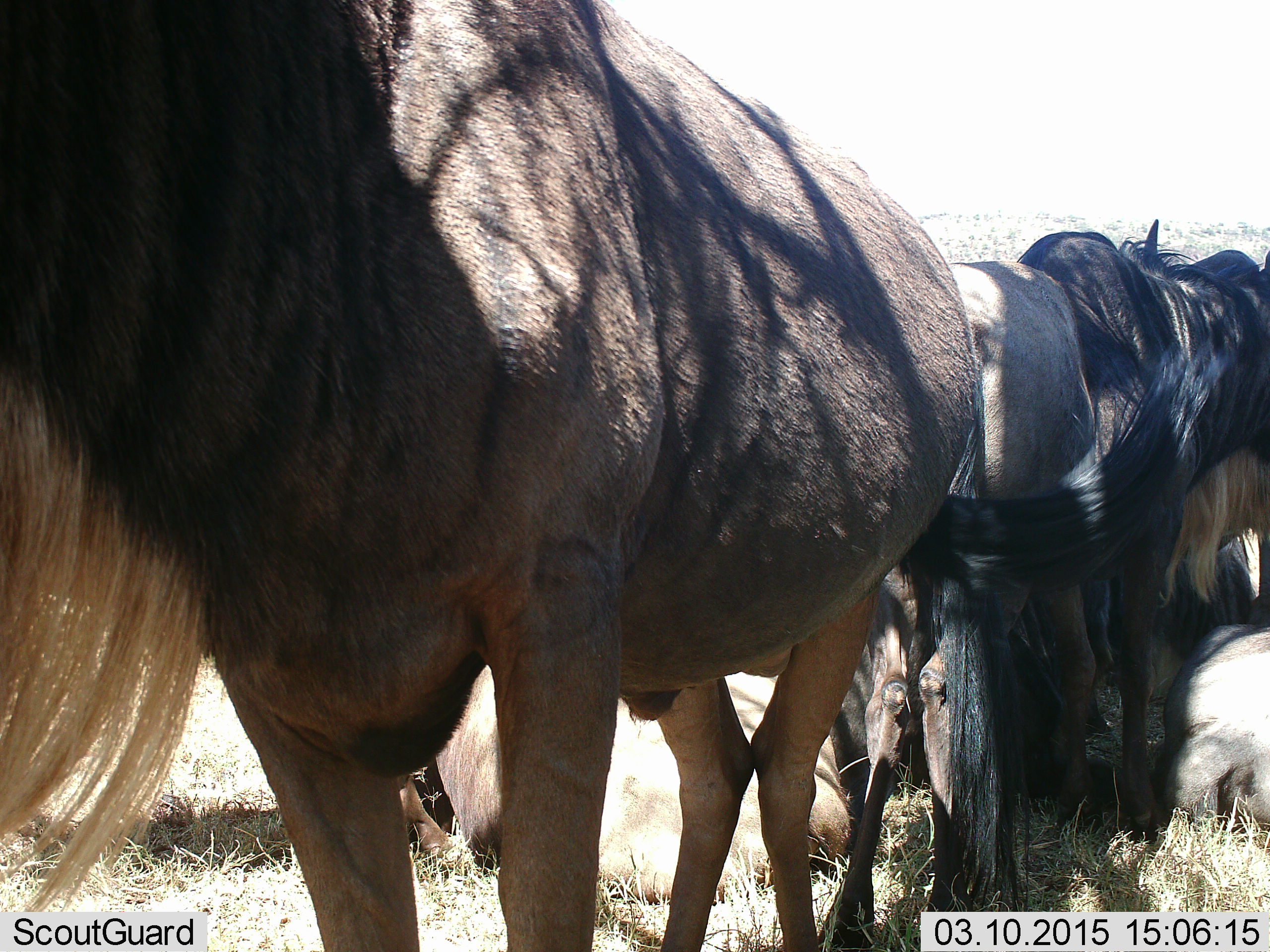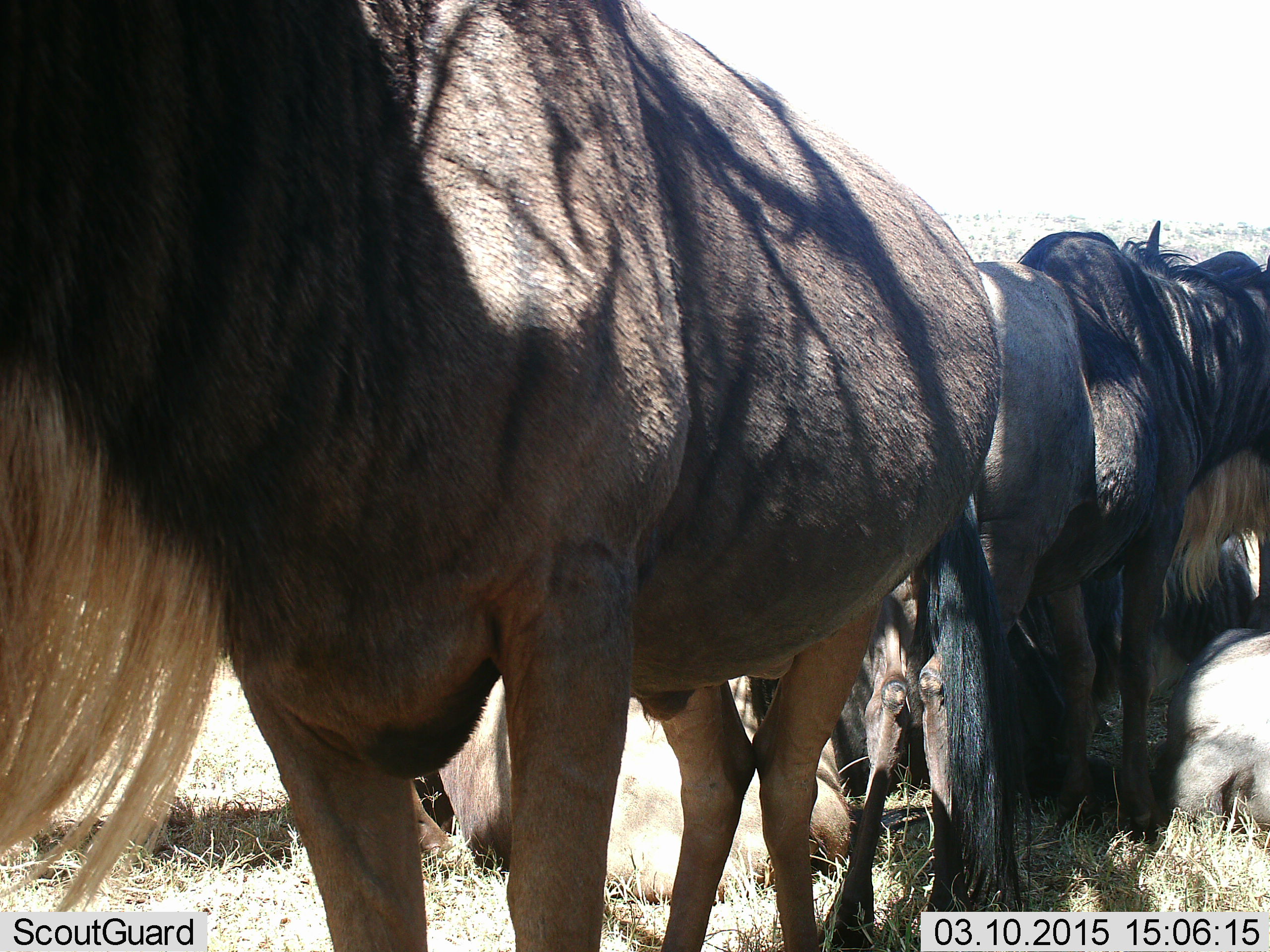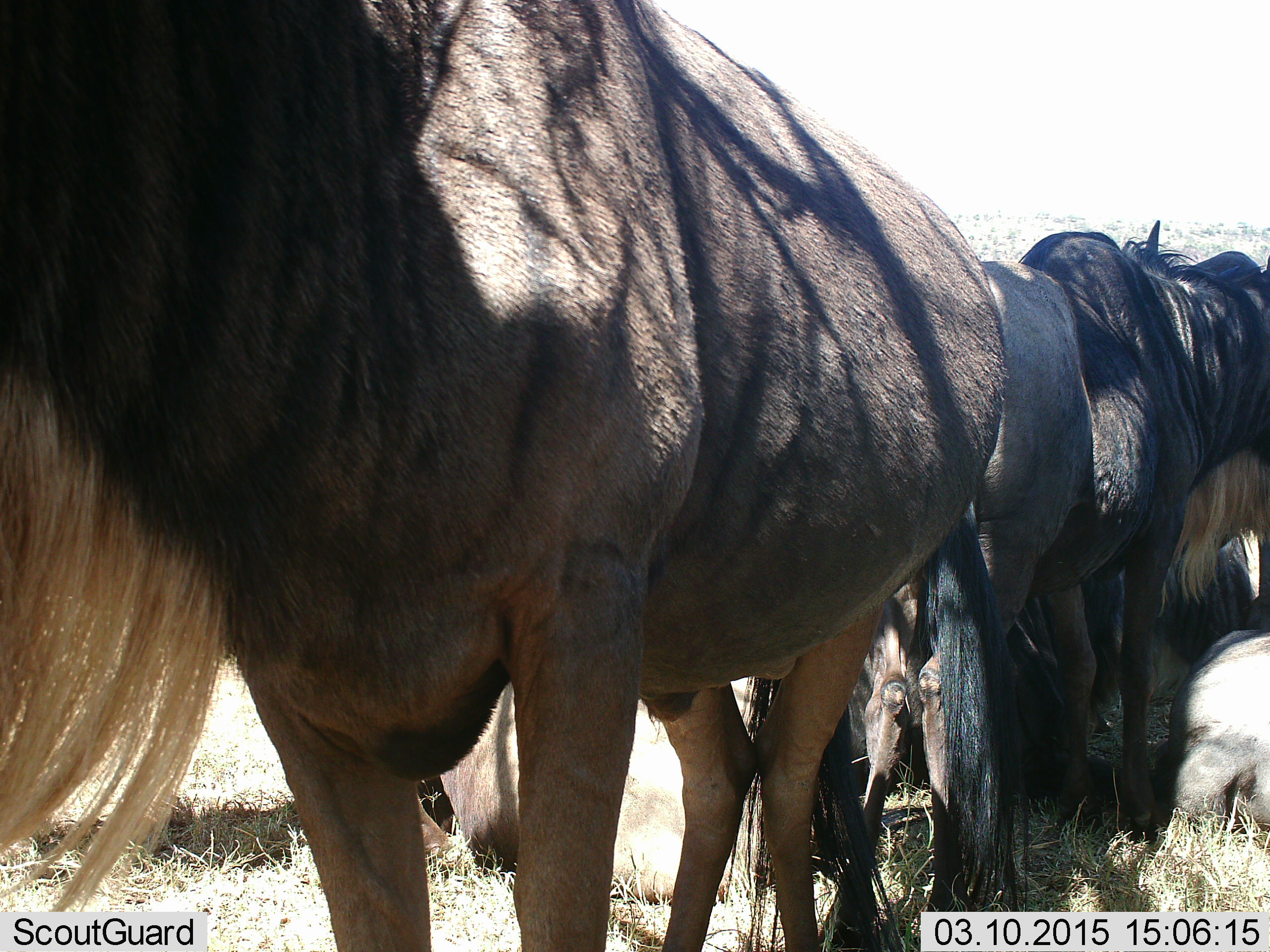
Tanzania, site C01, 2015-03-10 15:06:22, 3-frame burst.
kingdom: Animalia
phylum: Chordata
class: Mammalia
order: Artiodactyla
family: Bovidae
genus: Connochaetes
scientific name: Connochaetes taurinus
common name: blue wildebeest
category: wildebeest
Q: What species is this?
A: Wildebeest (blue wildebeest) (Connochaetes taurinus).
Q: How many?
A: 4.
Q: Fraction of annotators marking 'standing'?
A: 80%.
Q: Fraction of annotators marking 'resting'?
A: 60%.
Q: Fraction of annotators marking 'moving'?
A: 0%.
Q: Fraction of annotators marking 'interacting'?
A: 20%.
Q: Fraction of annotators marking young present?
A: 0%.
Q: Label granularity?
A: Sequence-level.